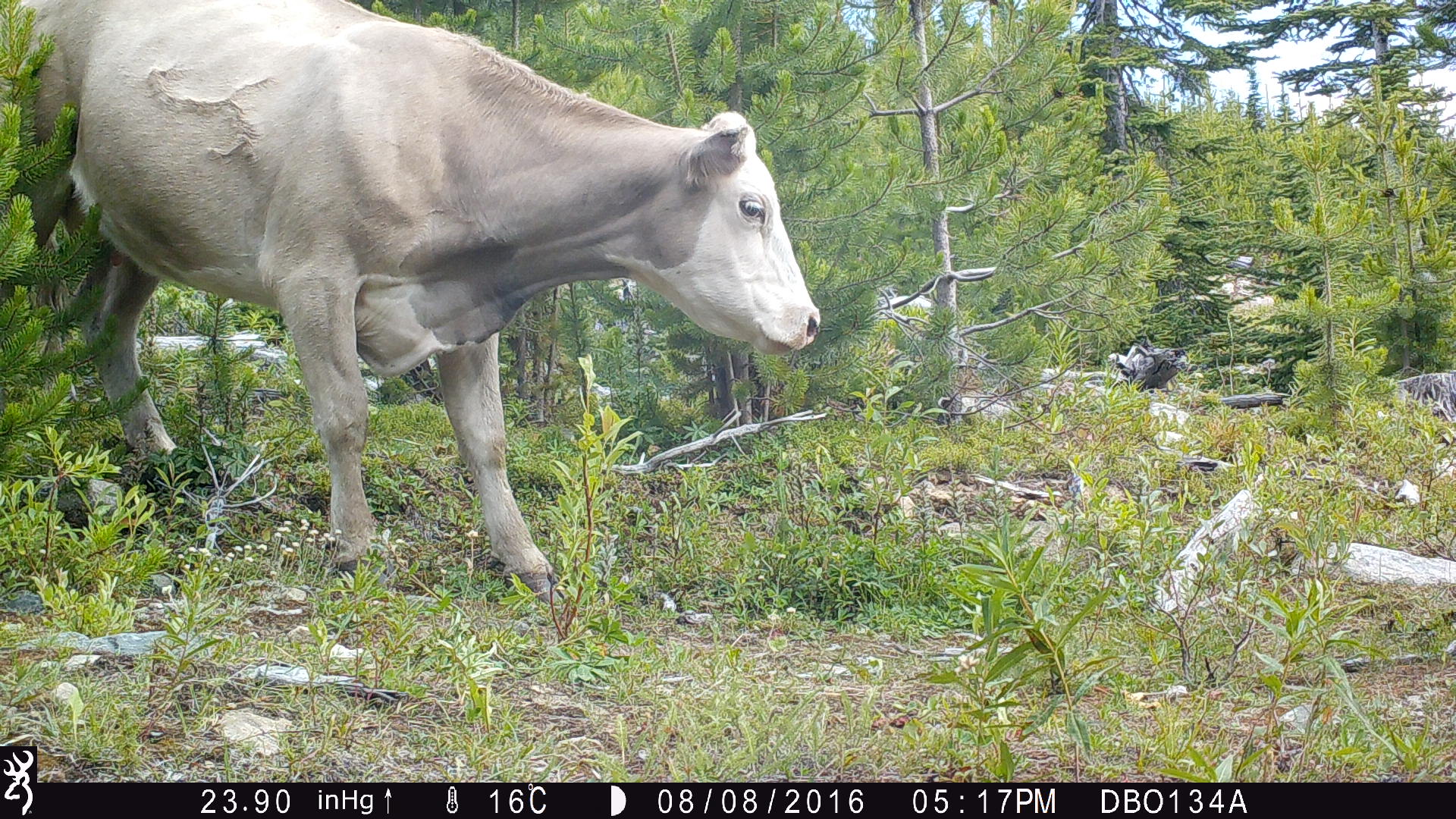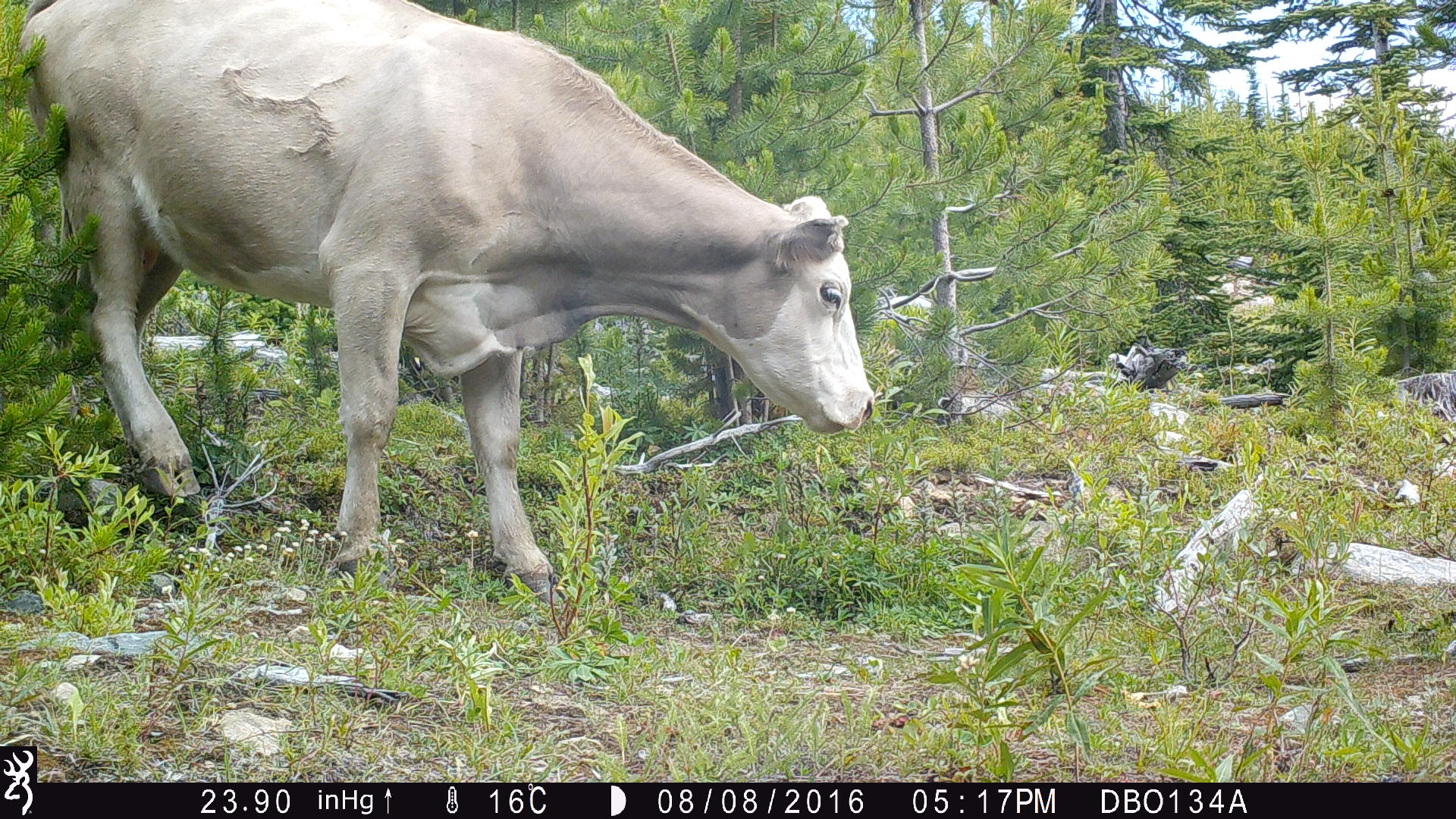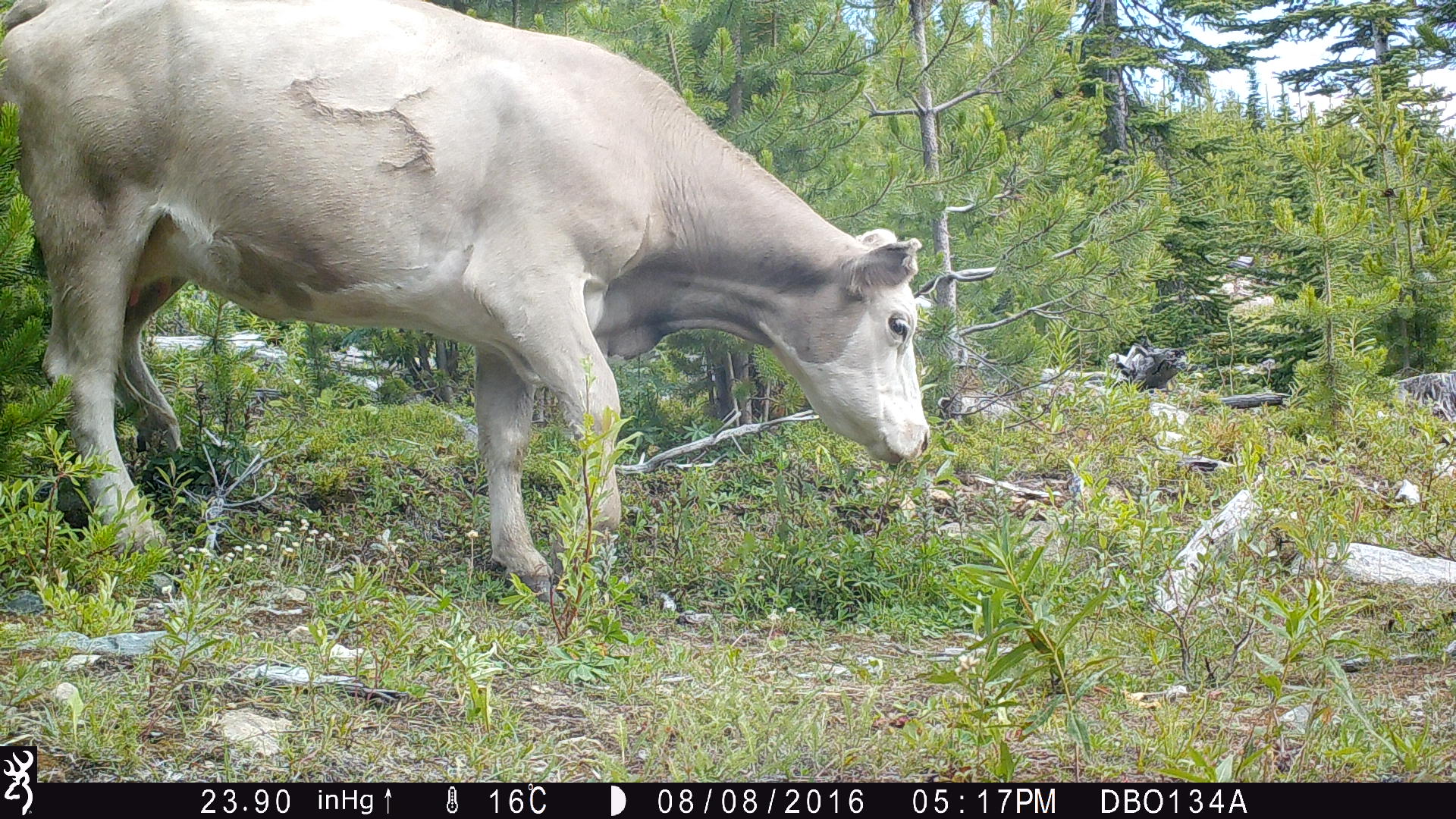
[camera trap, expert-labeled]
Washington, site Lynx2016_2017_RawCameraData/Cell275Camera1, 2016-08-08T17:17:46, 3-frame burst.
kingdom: Animalia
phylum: Chordata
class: Mammalia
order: Artiodactyla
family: Bovidae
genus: Bos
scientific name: Bos taurus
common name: domestic cattle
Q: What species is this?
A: Domestic cattle (Bos taurus).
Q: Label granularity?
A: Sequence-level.